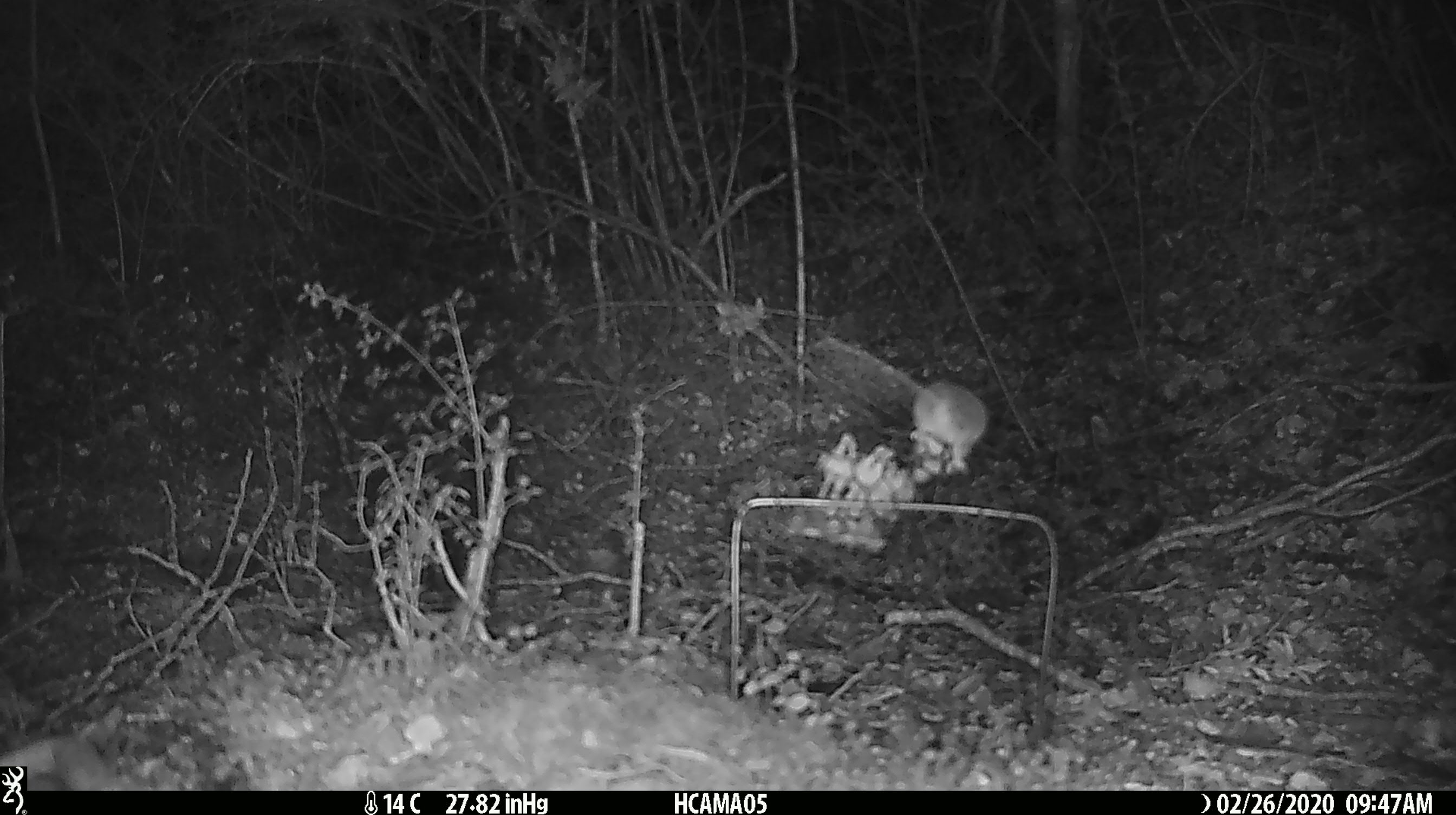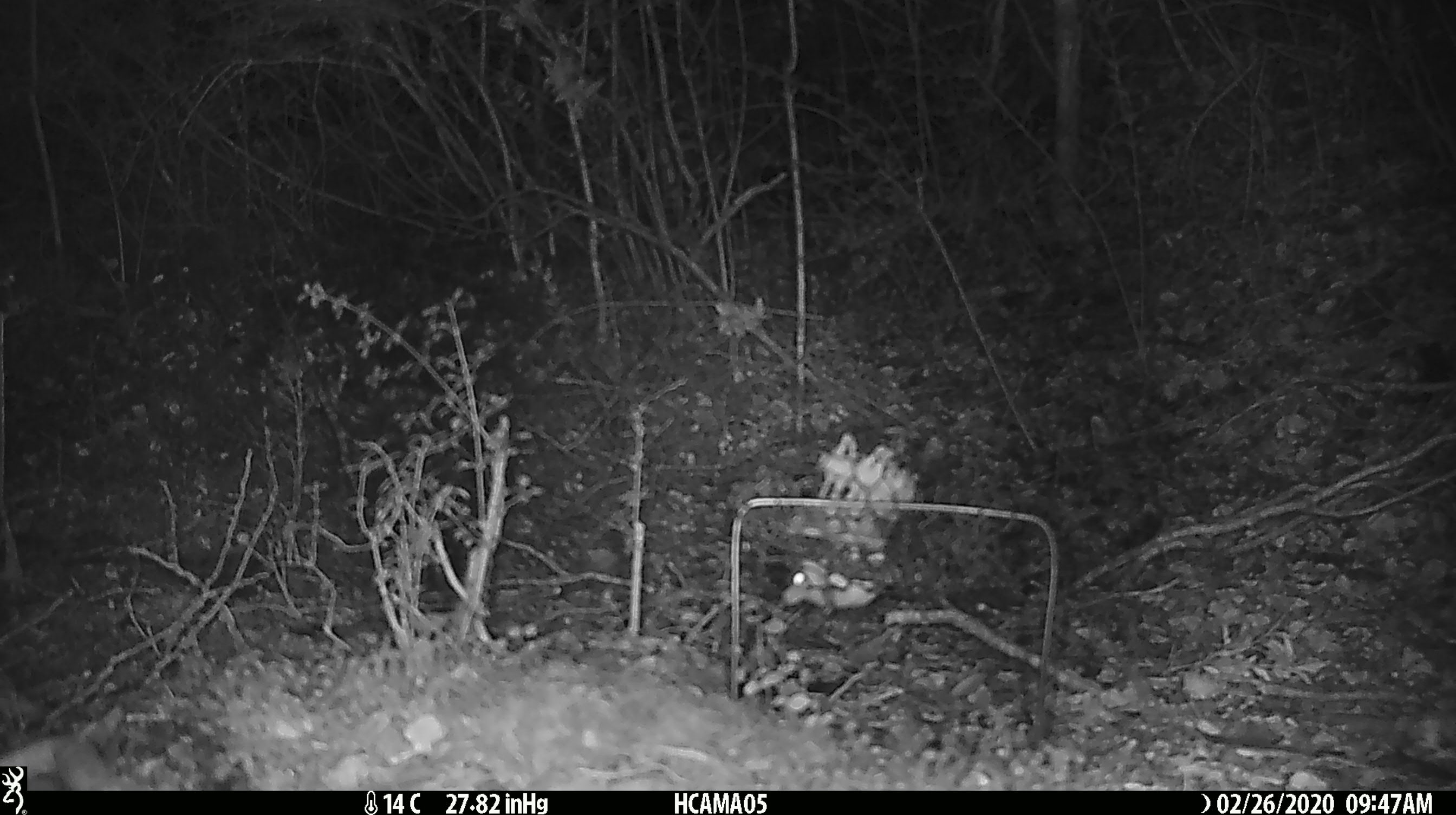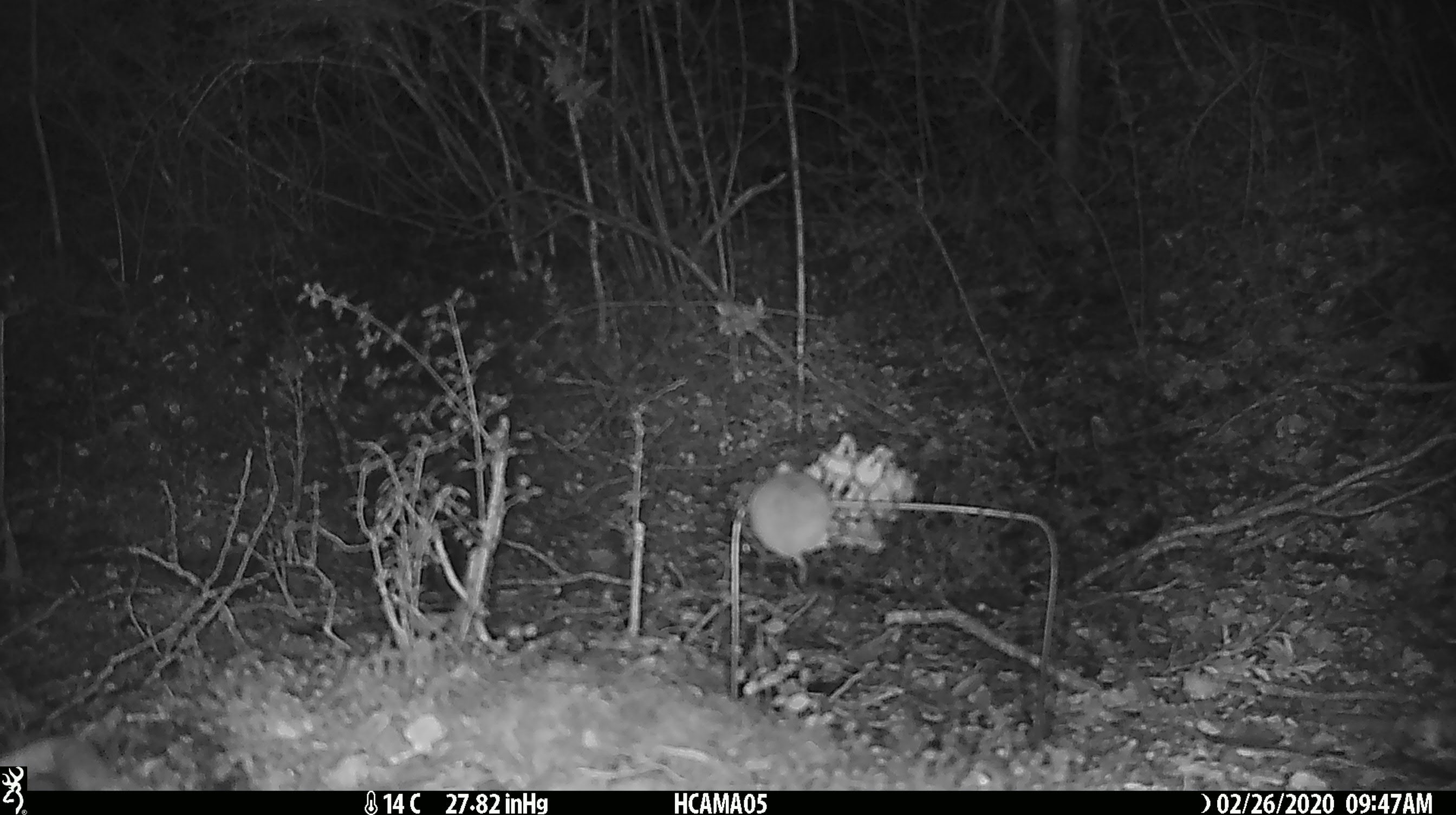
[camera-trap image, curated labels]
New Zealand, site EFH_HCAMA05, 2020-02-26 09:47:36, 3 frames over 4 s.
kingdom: Animalia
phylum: Chordata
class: Mammalia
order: Rodentia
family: Muridae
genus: Mus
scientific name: Mus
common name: mouse